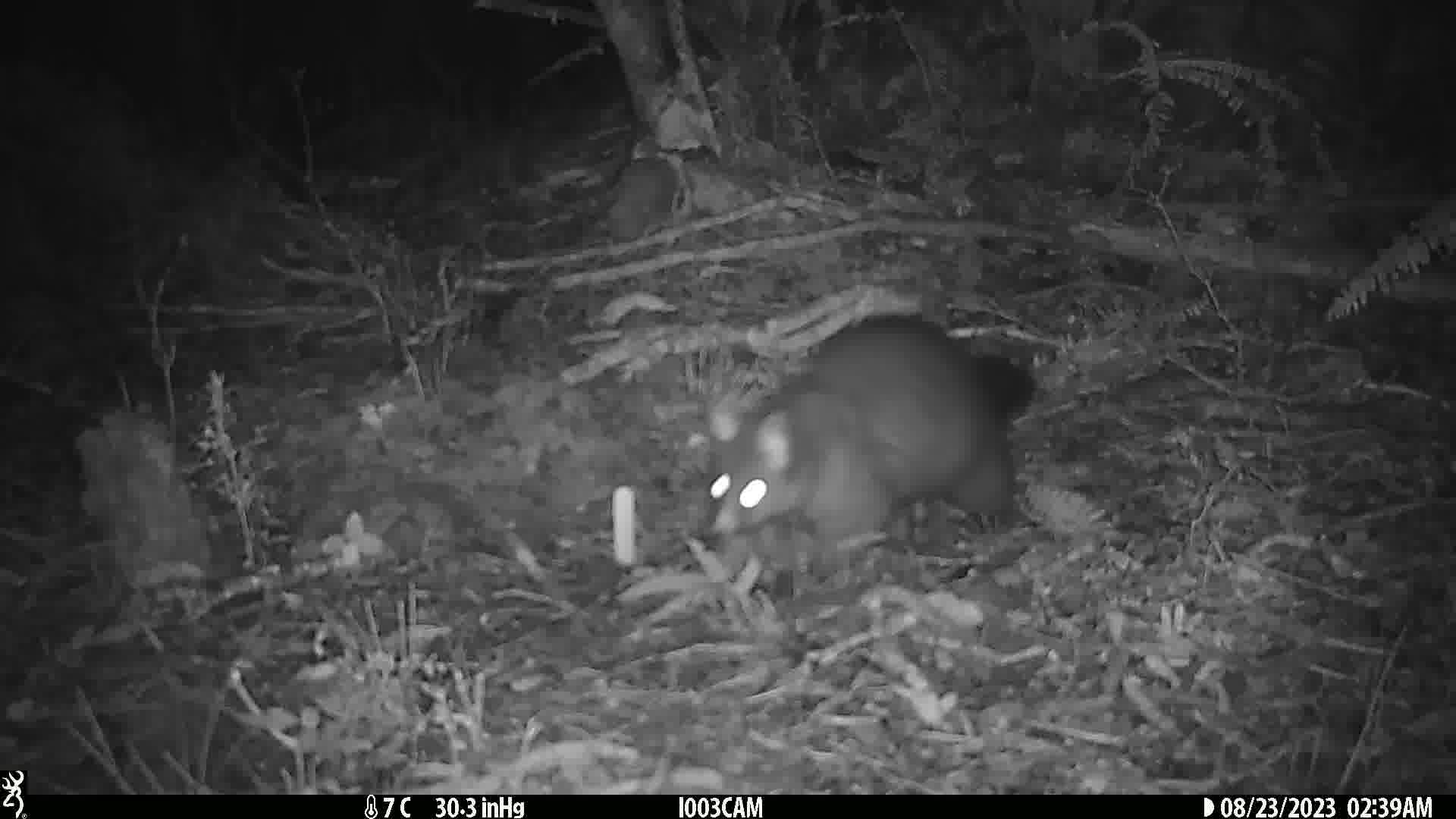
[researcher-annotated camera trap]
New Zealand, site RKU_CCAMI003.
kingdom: Animalia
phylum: Chordata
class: Mammalia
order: Diprotodontia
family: Phalangeridae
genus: Trichosurus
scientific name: Trichosurus vulpecula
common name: common brushtail possum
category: possum